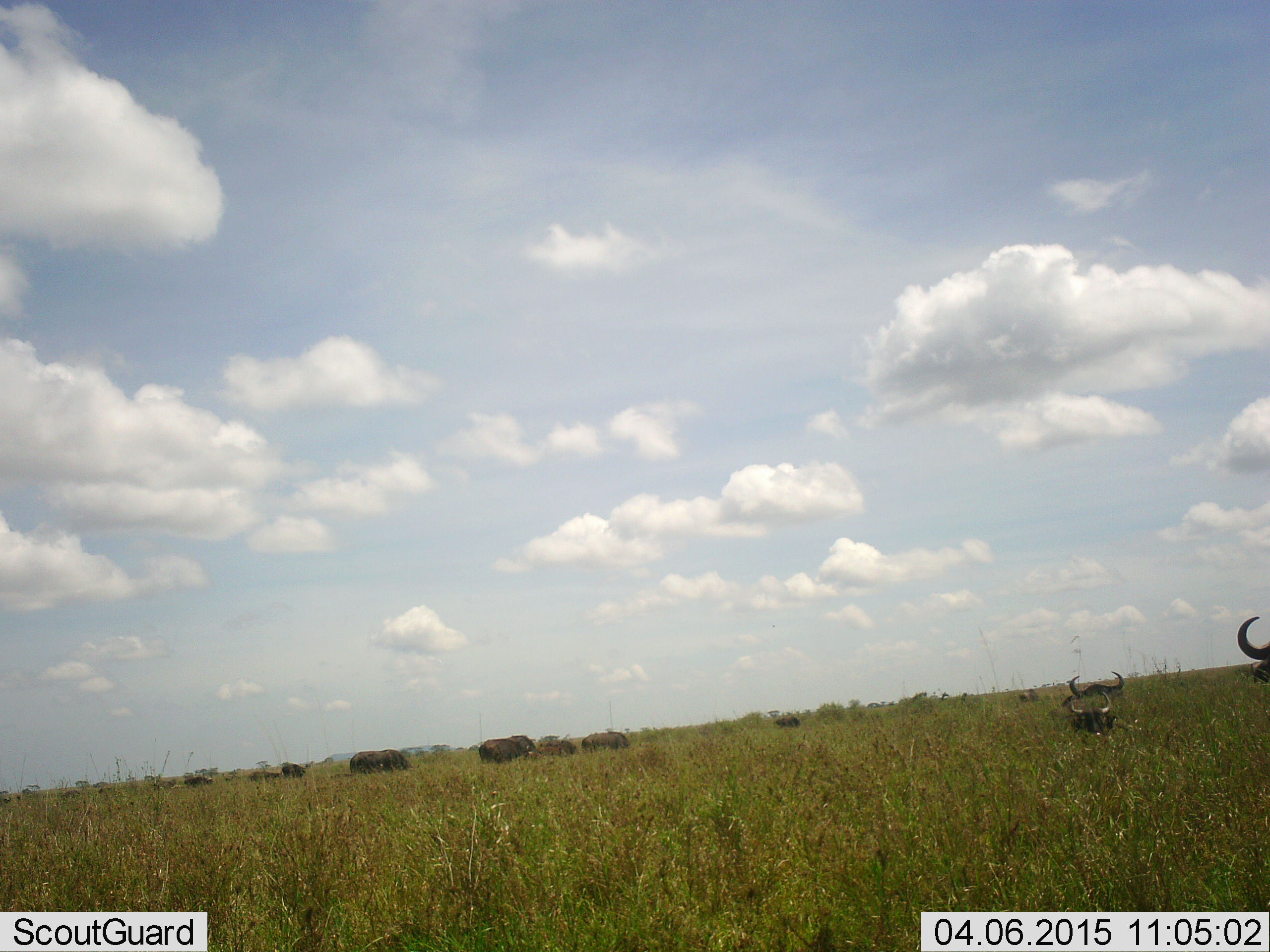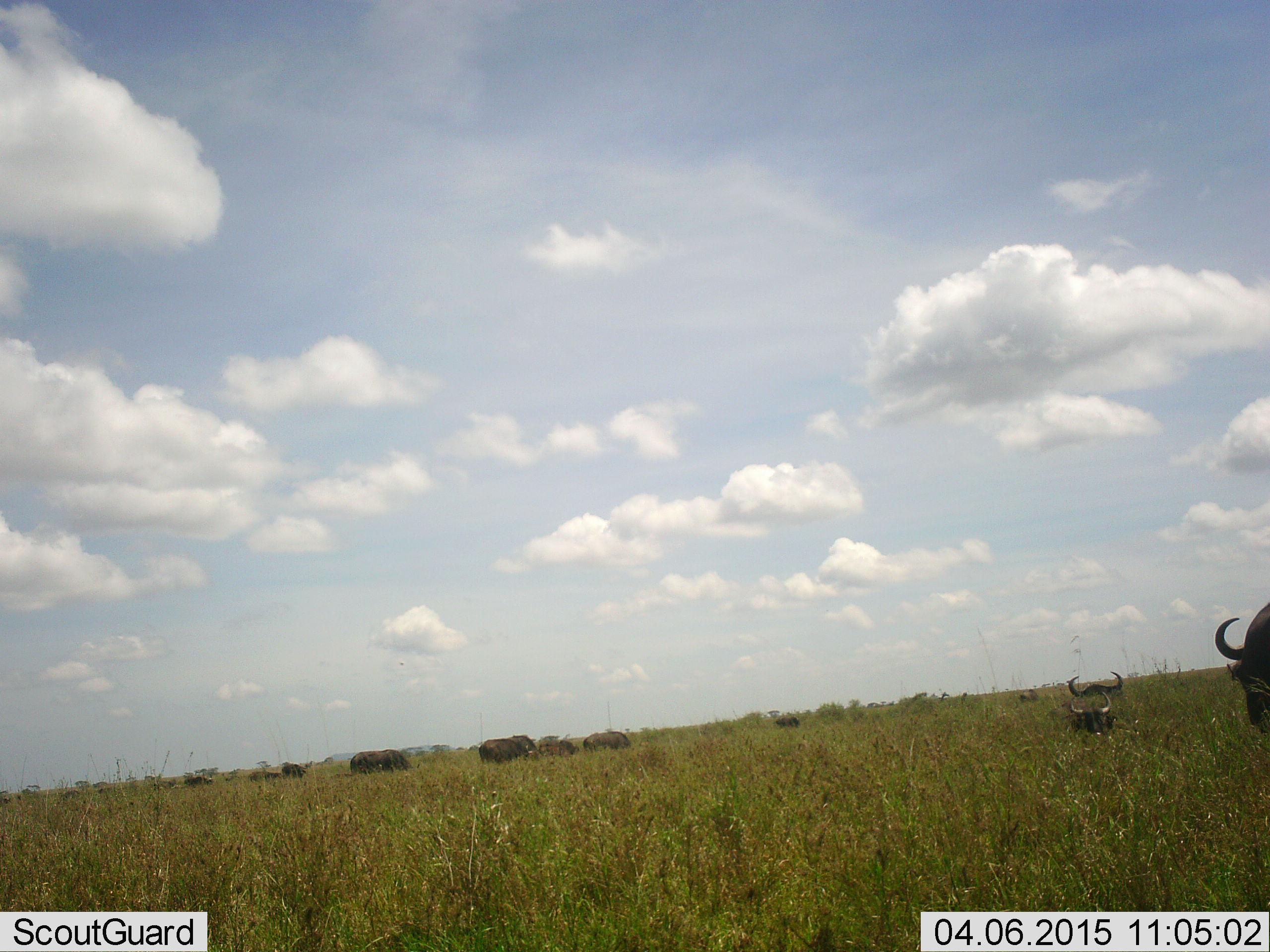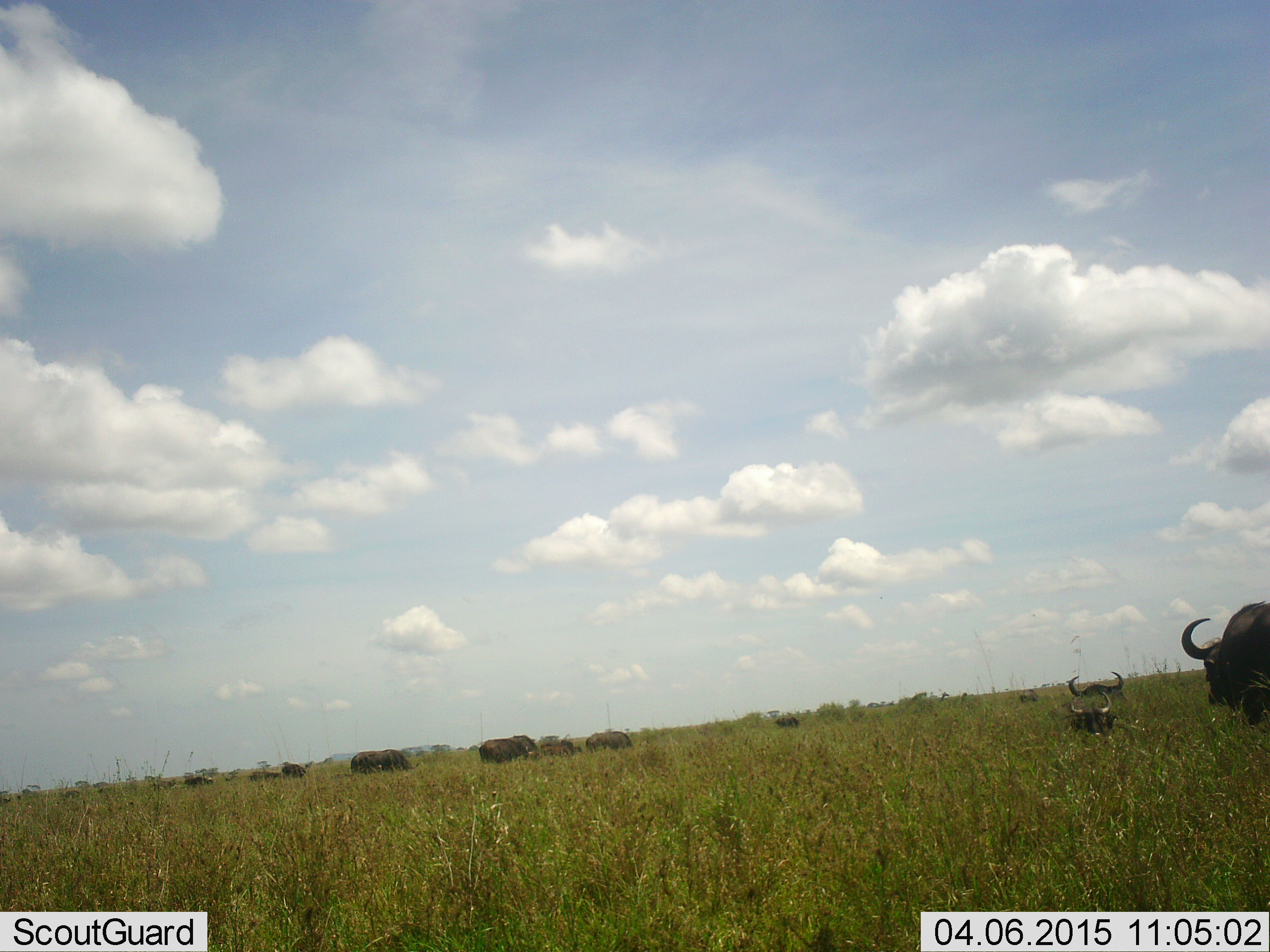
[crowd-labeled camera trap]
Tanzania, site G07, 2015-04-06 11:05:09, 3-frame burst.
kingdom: Animalia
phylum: Chordata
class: Mammalia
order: Artiodactyla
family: Bovidae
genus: Connochaetes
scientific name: Connochaetes taurinus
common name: blue wildebeest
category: wildebeest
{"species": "wildebeest (blue wildebeest) (Connochaetes taurinus)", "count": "10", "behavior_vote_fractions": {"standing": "64%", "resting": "45%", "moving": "27%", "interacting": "0%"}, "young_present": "0%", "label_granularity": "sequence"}